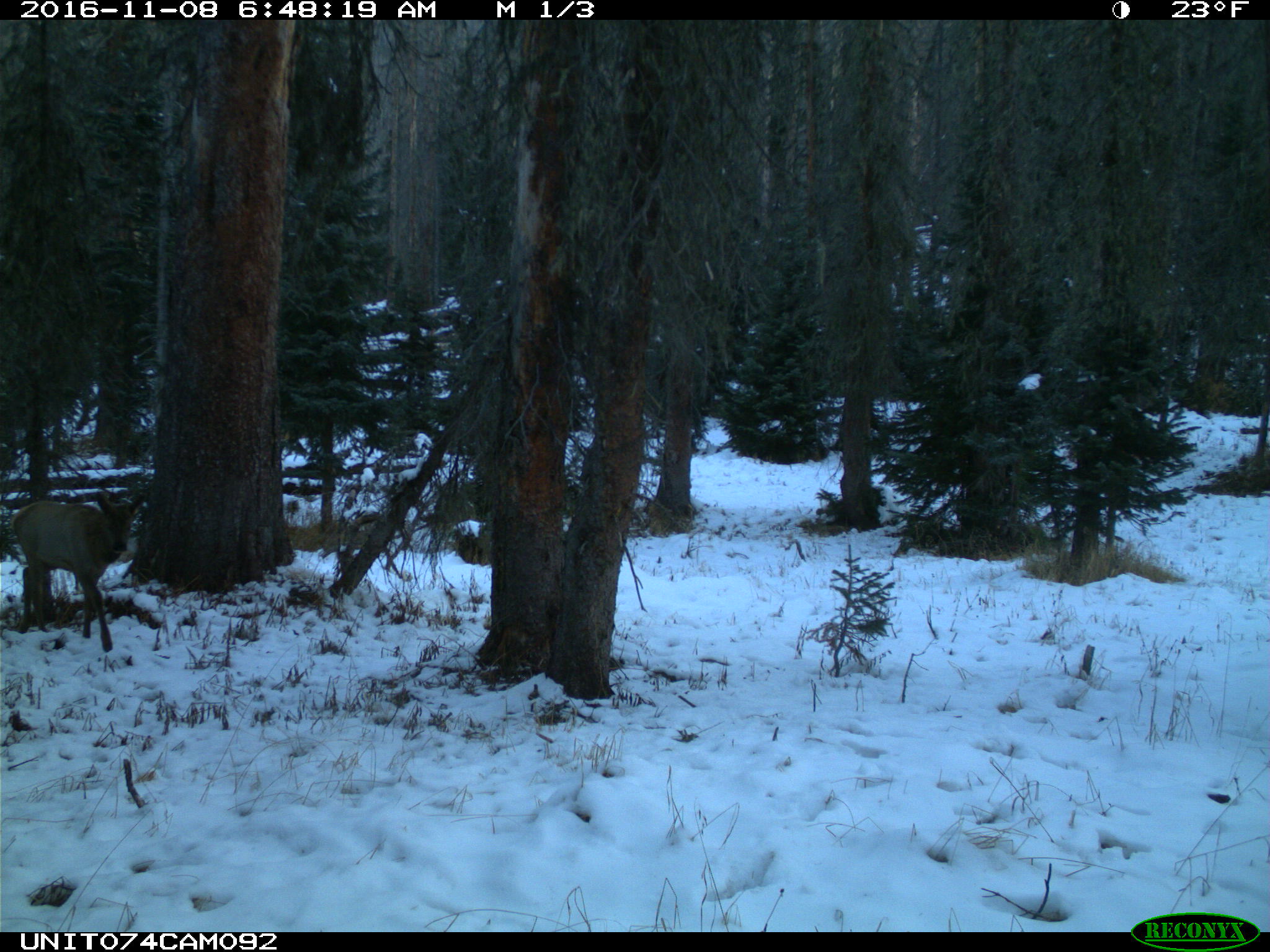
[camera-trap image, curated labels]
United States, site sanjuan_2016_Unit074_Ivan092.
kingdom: Animalia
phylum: Chordata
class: Mammalia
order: Artiodactyla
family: Cervidae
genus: Cervus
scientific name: Cervus elaphus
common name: red deer